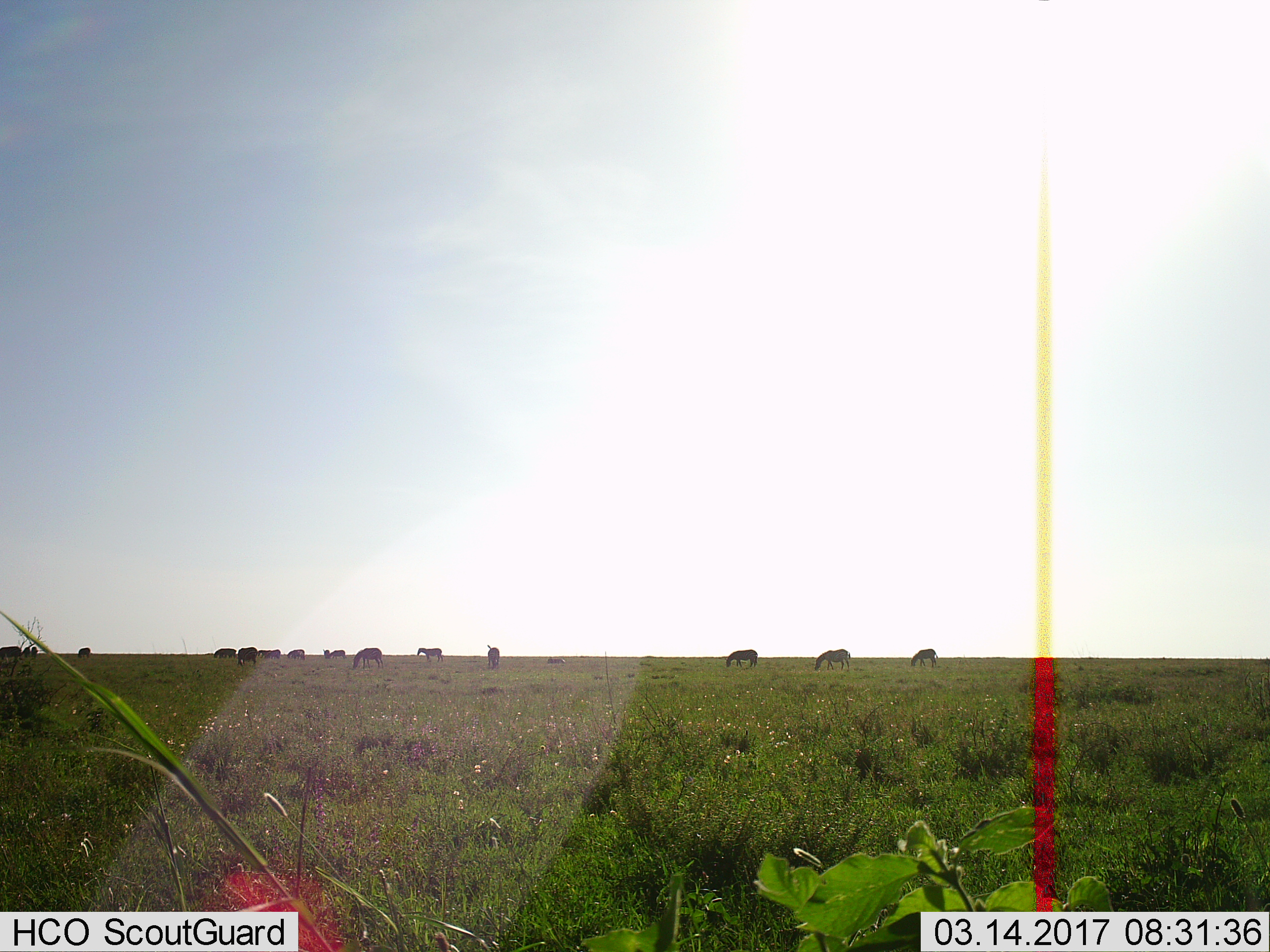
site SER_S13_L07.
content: unidentified animal